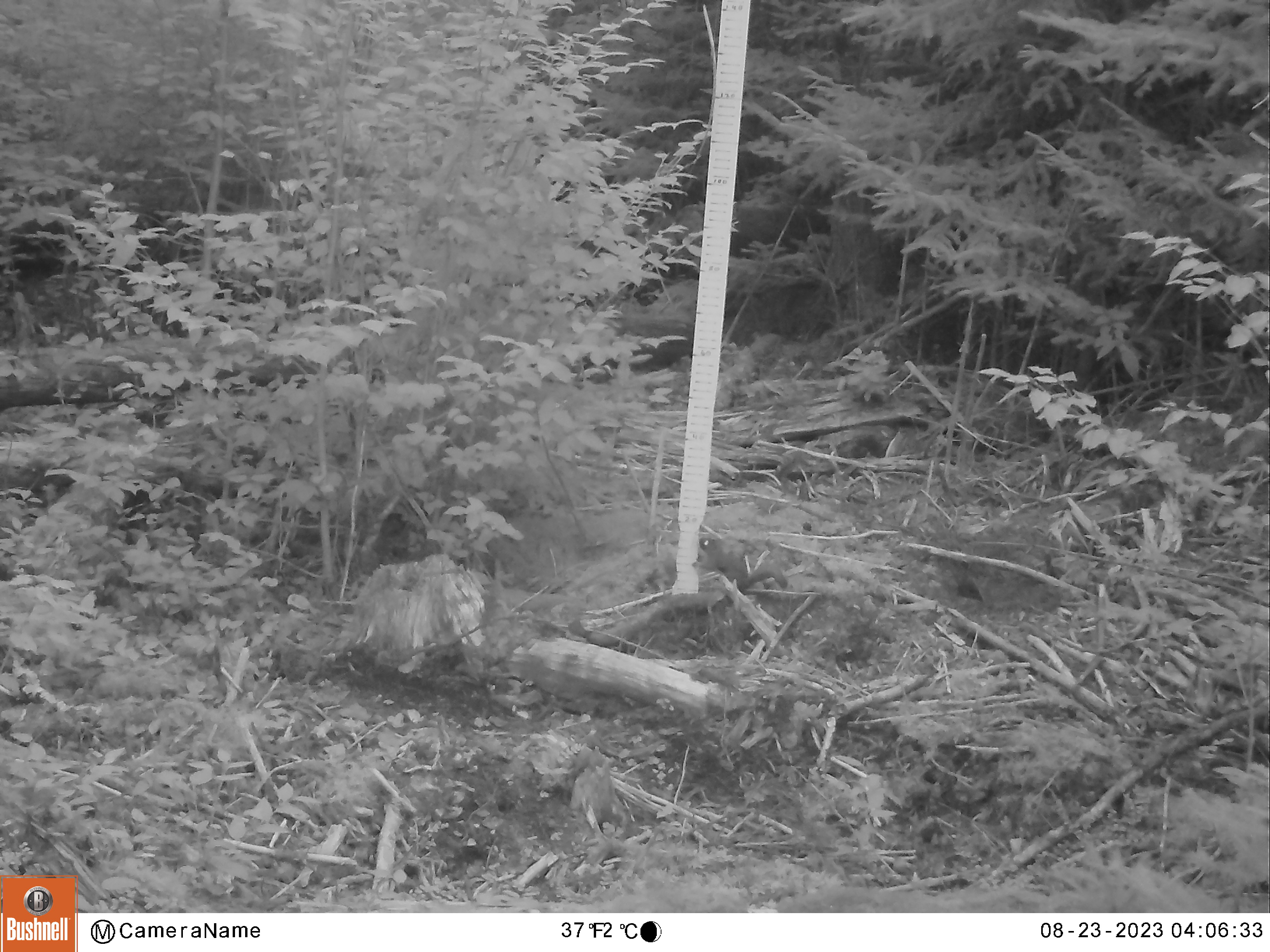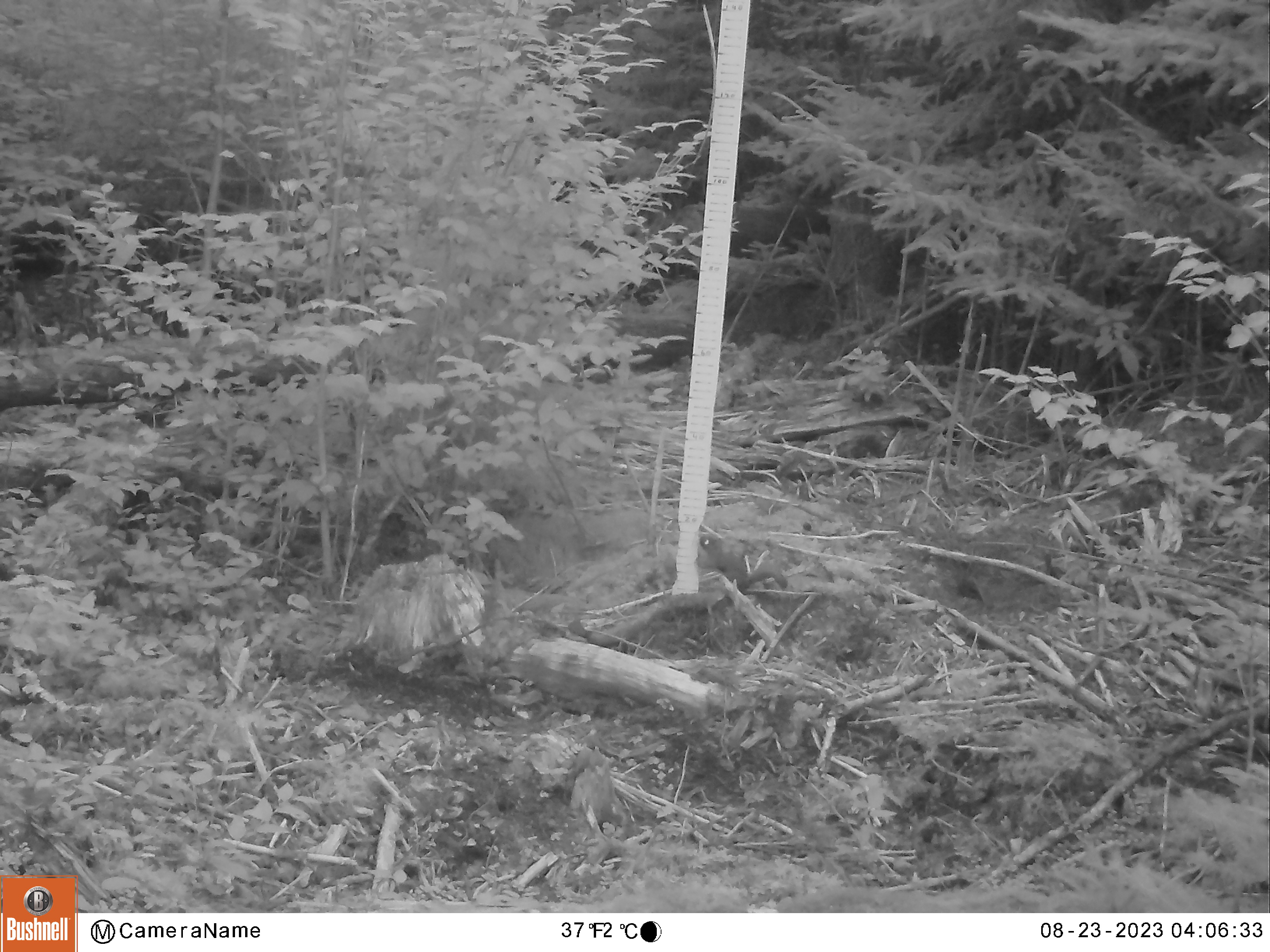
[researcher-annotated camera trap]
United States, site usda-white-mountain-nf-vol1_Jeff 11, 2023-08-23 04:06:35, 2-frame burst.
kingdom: Animalia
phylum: Chordata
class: Mammalia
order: Rodentia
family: Sciuridae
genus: Tamiasciurus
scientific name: Tamiasciurus hudsonicus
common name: red squirrel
Red squirrel (Tamiasciurus hudsonicus).